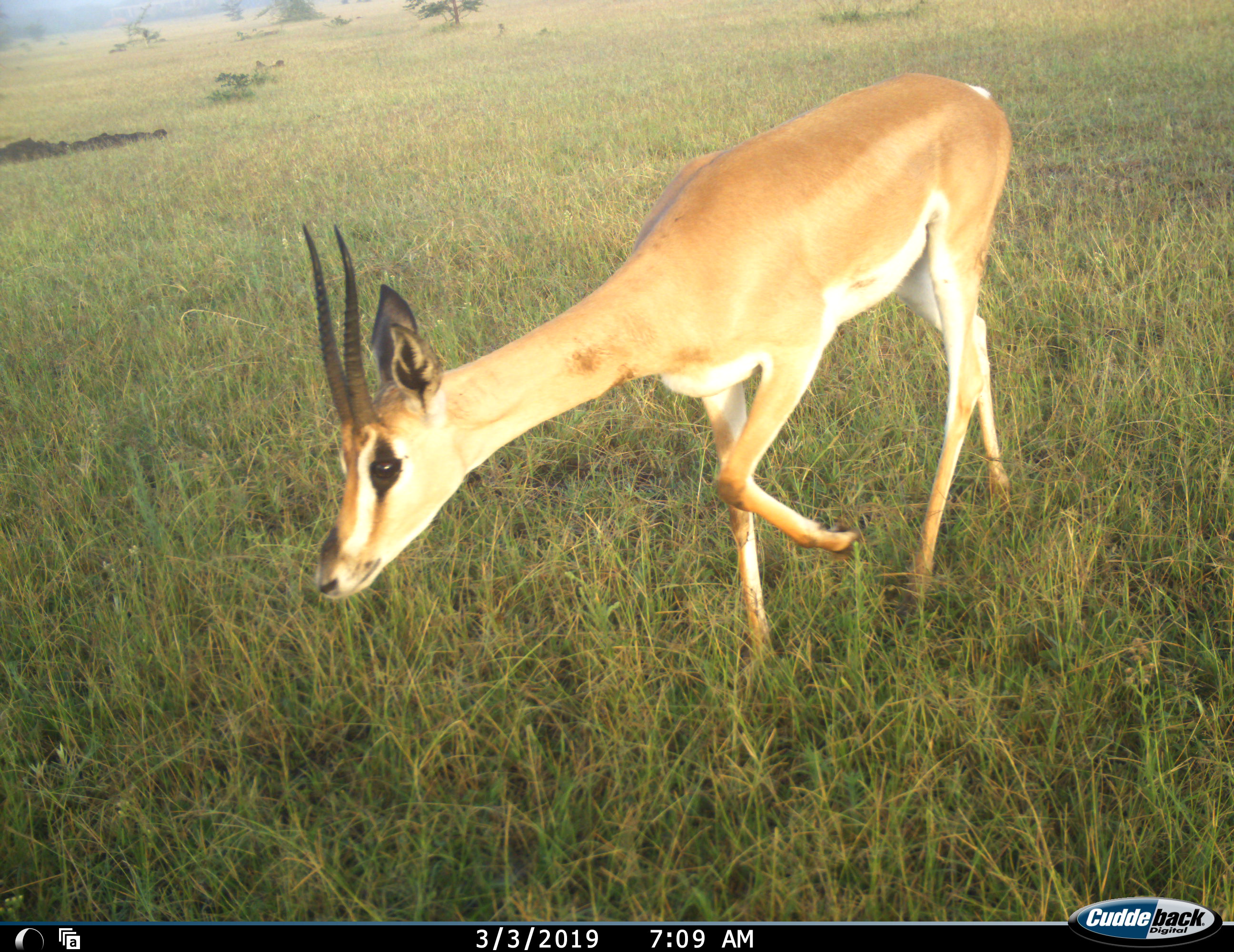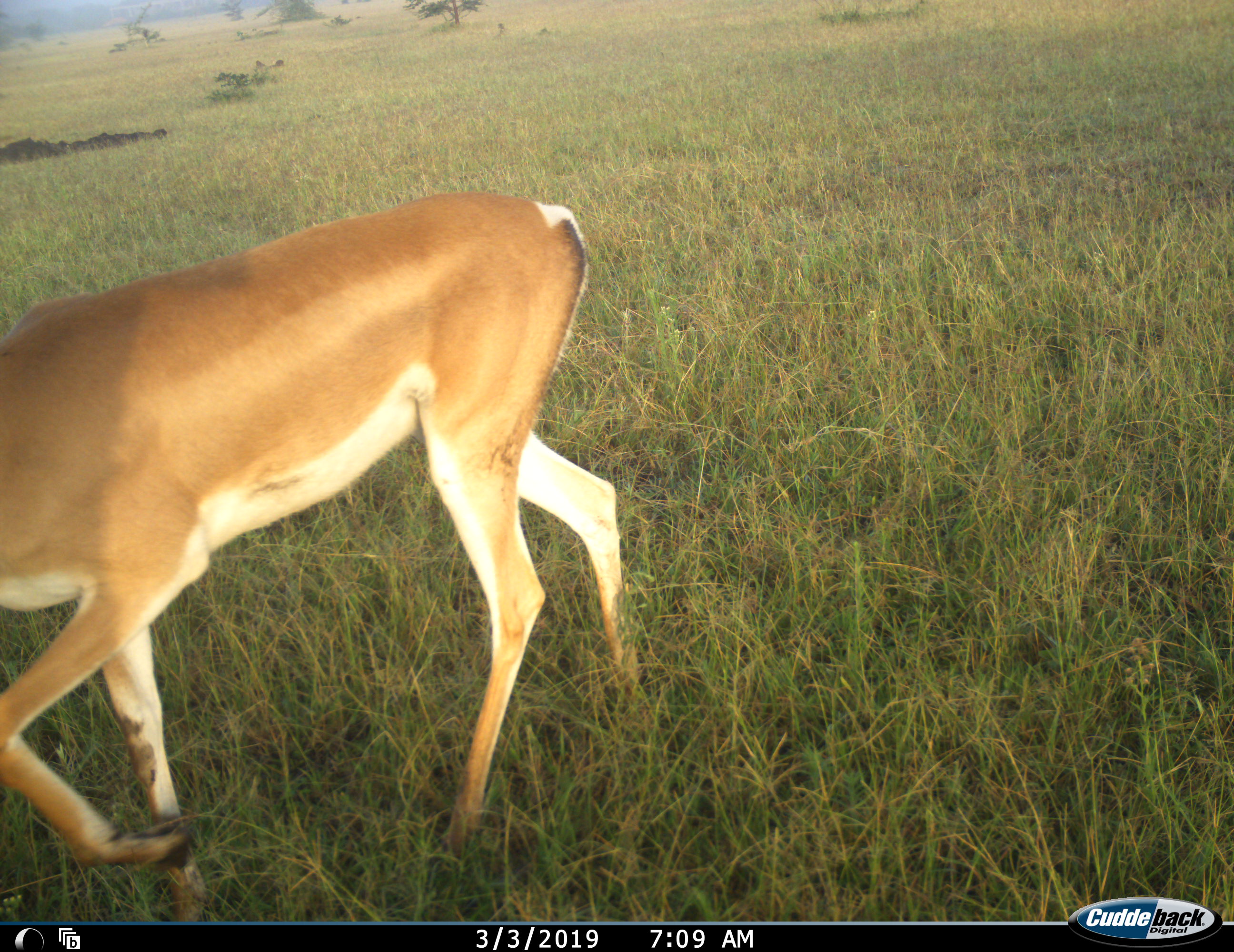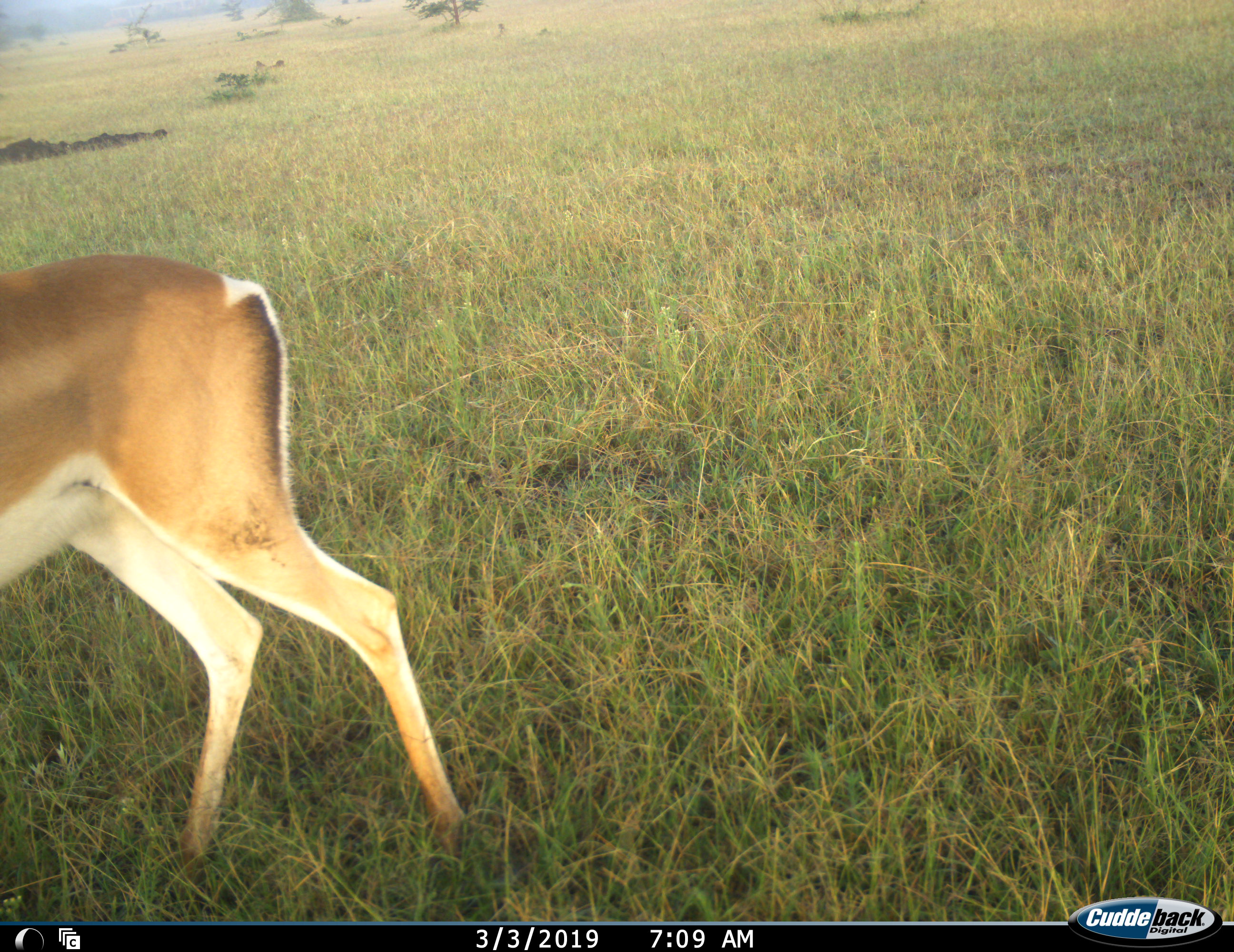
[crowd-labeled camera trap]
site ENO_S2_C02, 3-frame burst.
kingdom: Animalia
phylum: Chordata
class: Mammalia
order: Artiodactyla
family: Bovidae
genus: Nanger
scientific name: Nanger granti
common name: grant's gazelle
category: gazellegrants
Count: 1.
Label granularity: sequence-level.